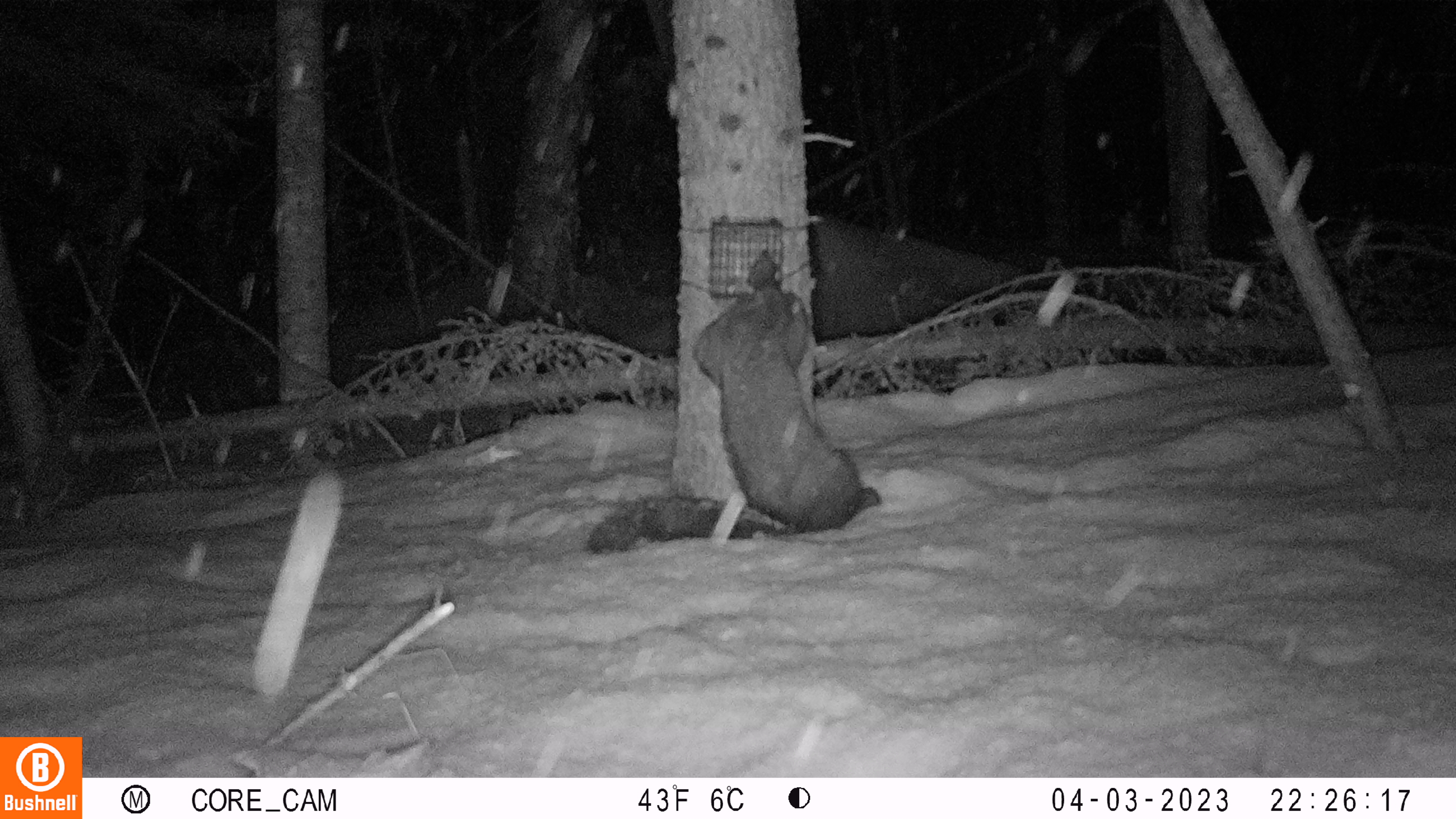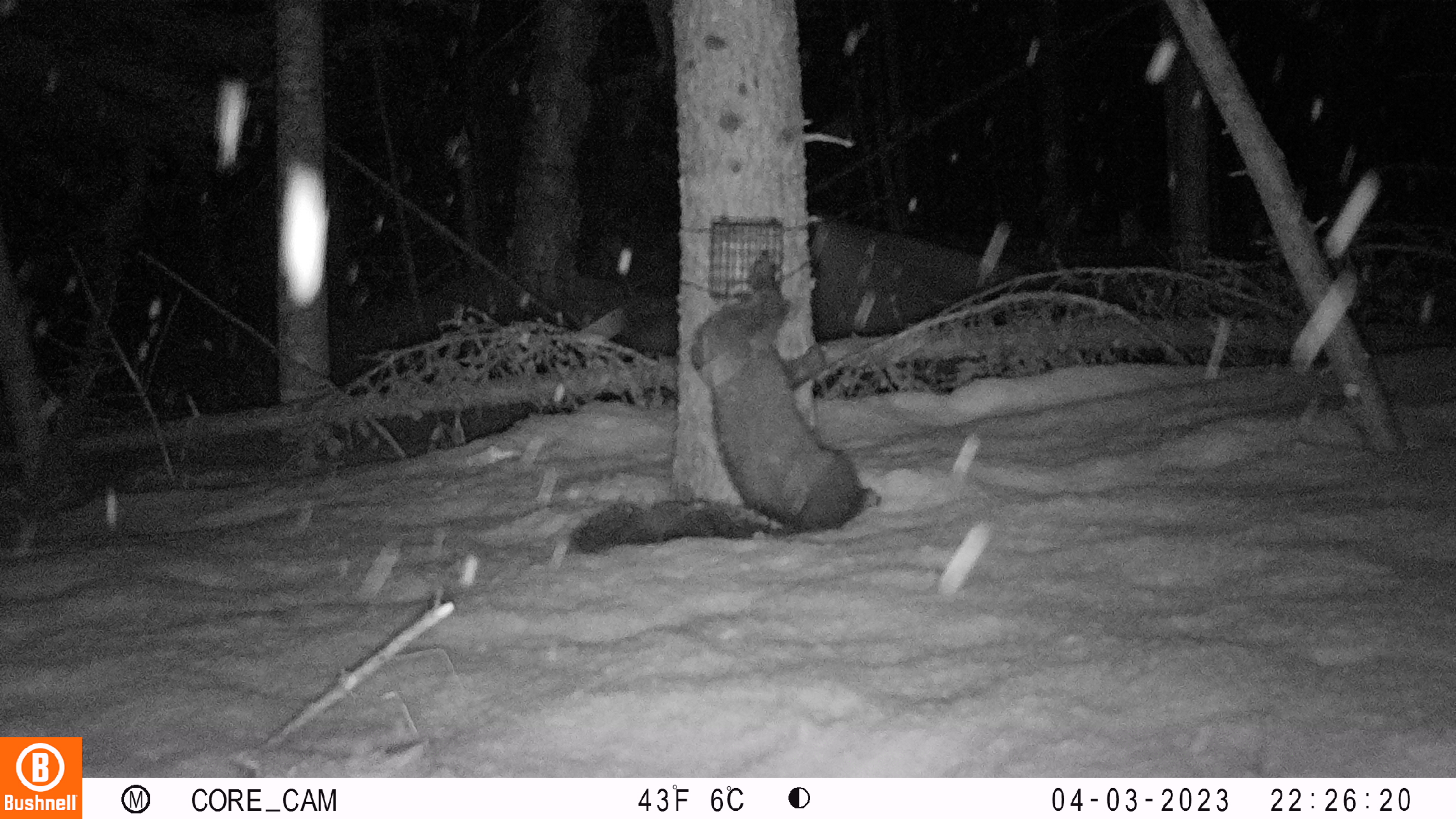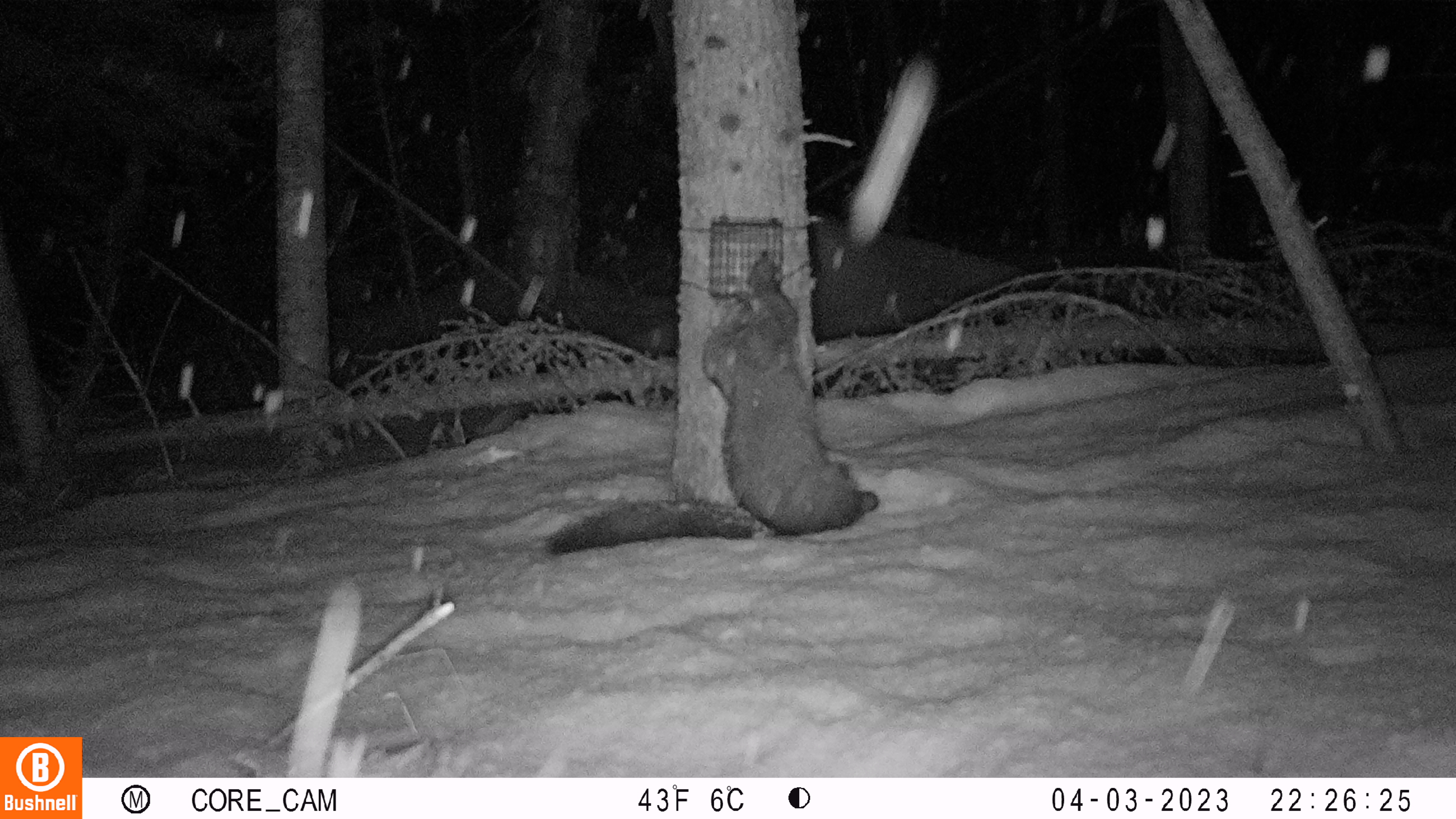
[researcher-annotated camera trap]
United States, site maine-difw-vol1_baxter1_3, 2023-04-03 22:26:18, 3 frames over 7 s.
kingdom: Animalia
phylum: Chordata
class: Mammalia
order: Carnivora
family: Mustelidae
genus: Pekania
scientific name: Pekania pennanti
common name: fisher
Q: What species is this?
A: Fisher (Pekania pennanti).